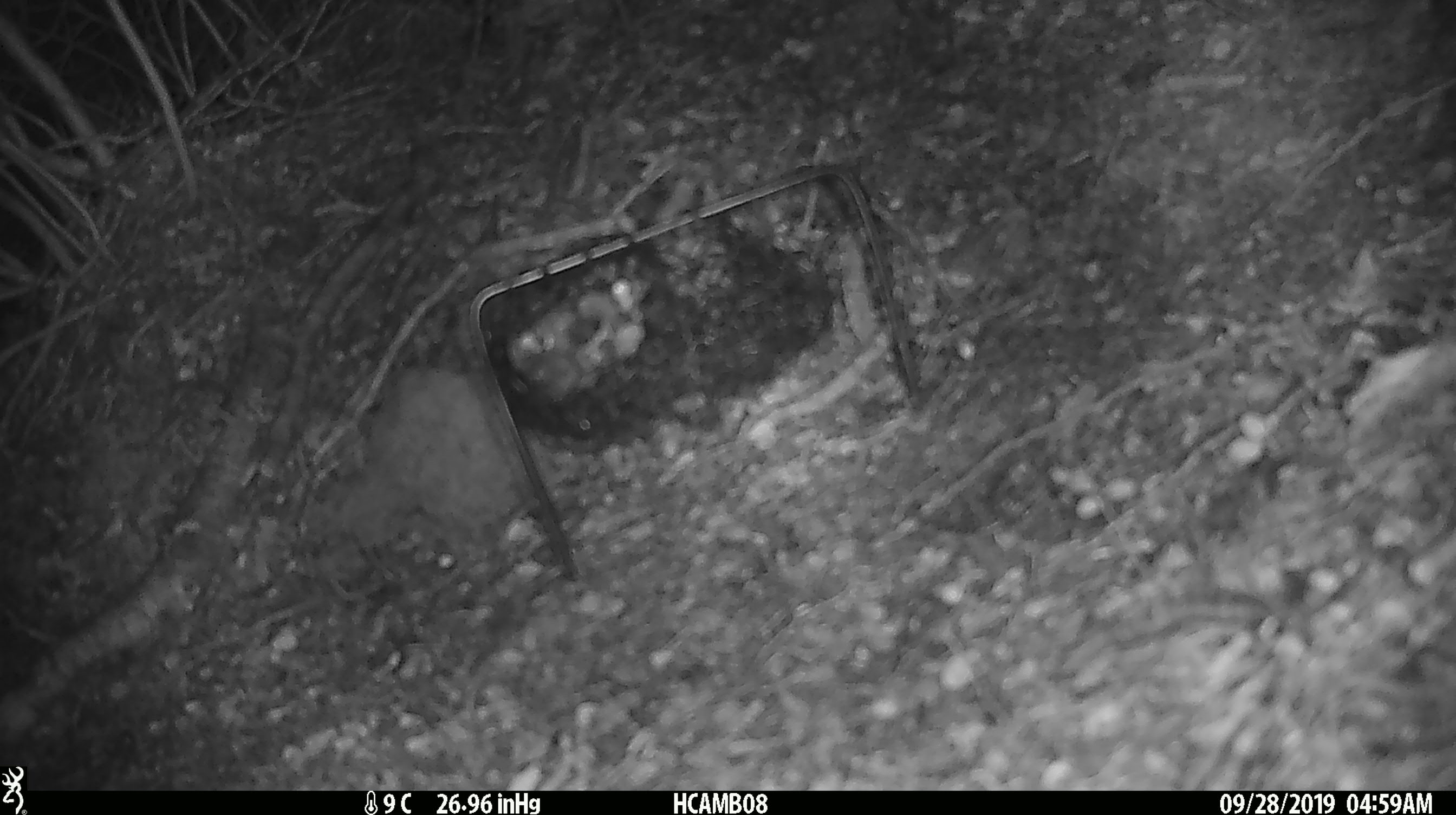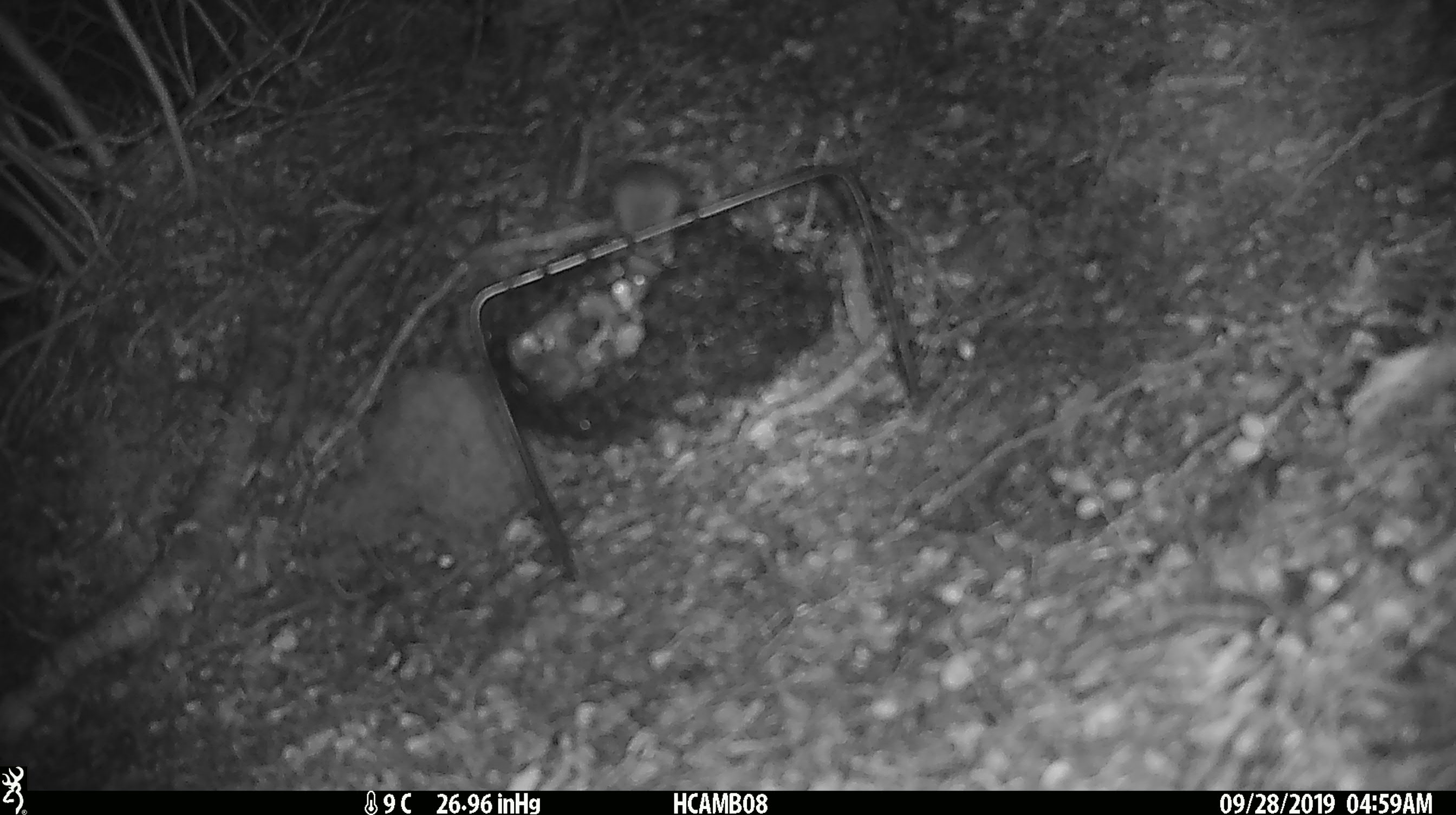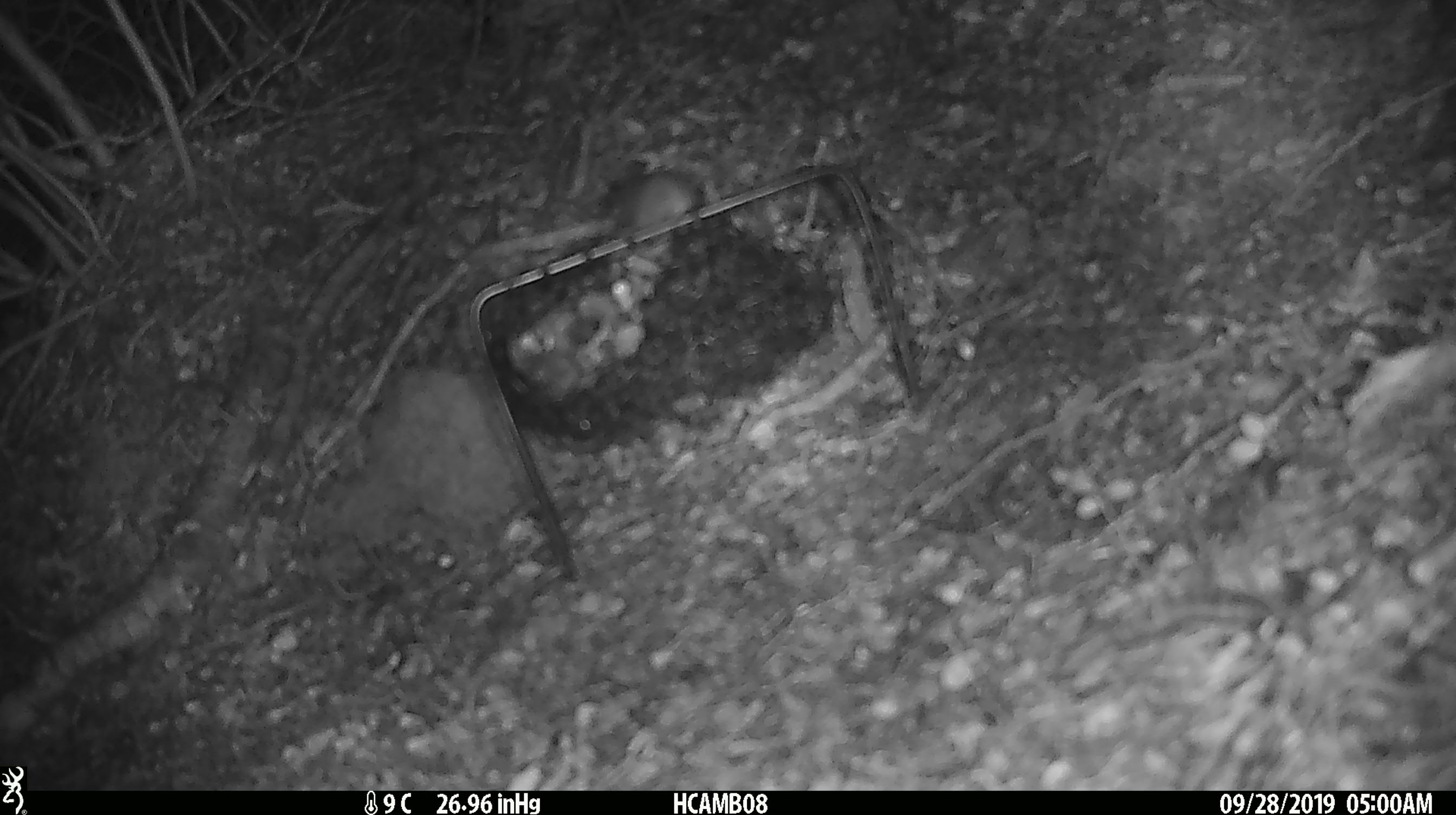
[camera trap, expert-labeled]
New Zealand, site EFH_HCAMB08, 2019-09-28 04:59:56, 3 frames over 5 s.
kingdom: Animalia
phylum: Chordata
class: Mammalia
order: Rodentia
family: Muridae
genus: Mus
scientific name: Mus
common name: mouse